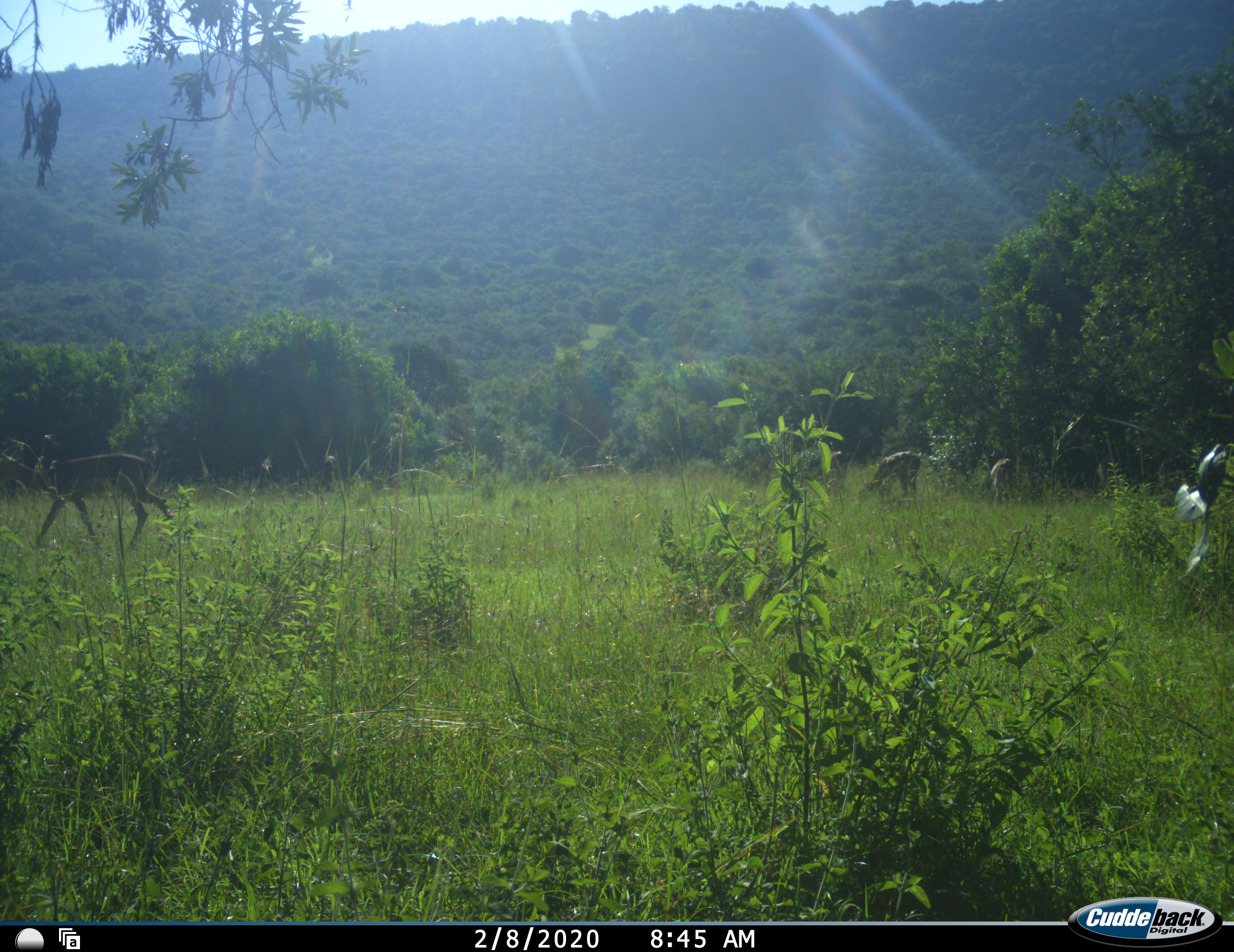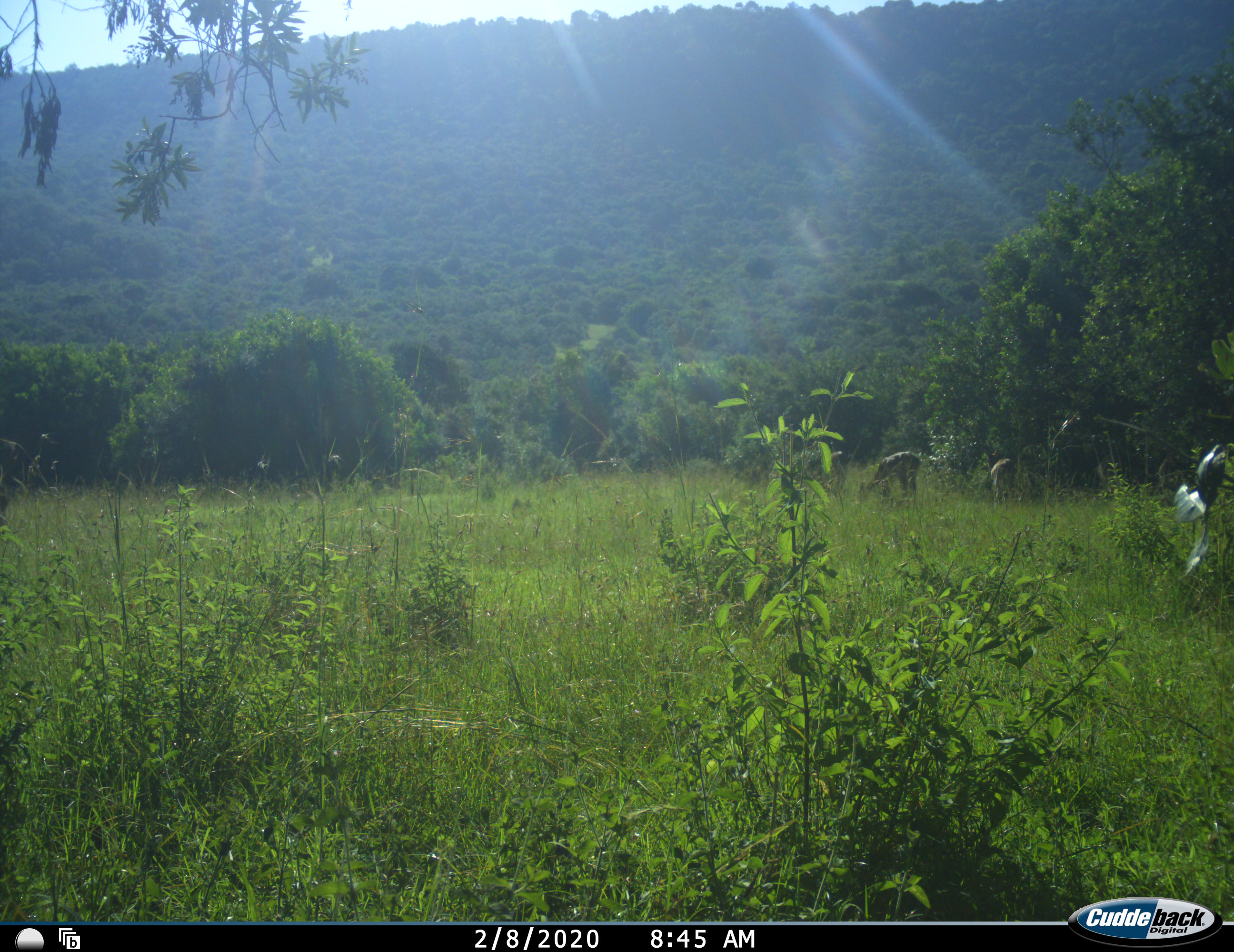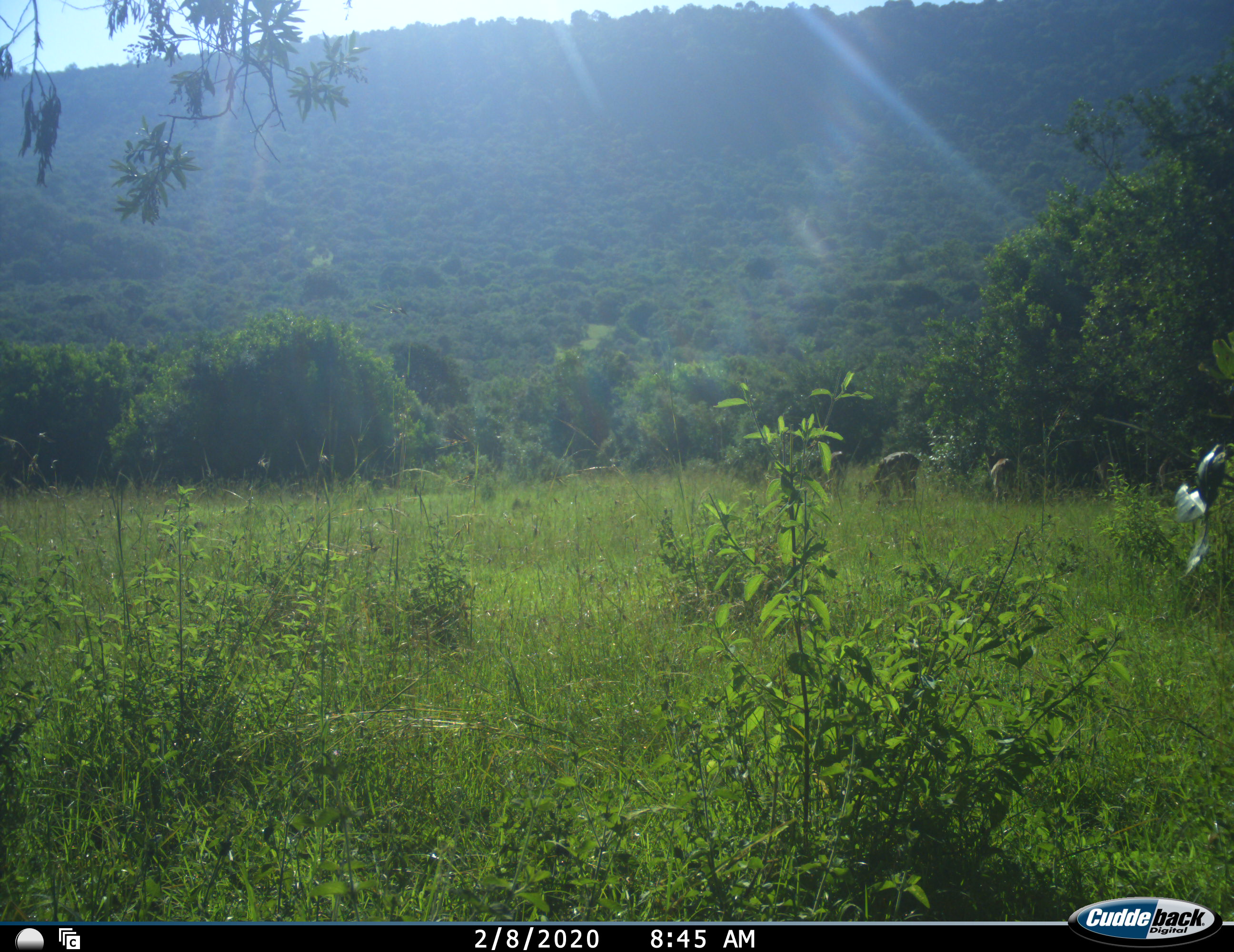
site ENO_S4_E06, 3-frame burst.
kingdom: Animalia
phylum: Chordata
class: Mammalia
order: Artiodactyla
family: Bovidae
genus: Aepyceros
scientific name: Aepyceros melampus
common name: impala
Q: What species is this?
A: Impala (Aepyceros melampus).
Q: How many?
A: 4.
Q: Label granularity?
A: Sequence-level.